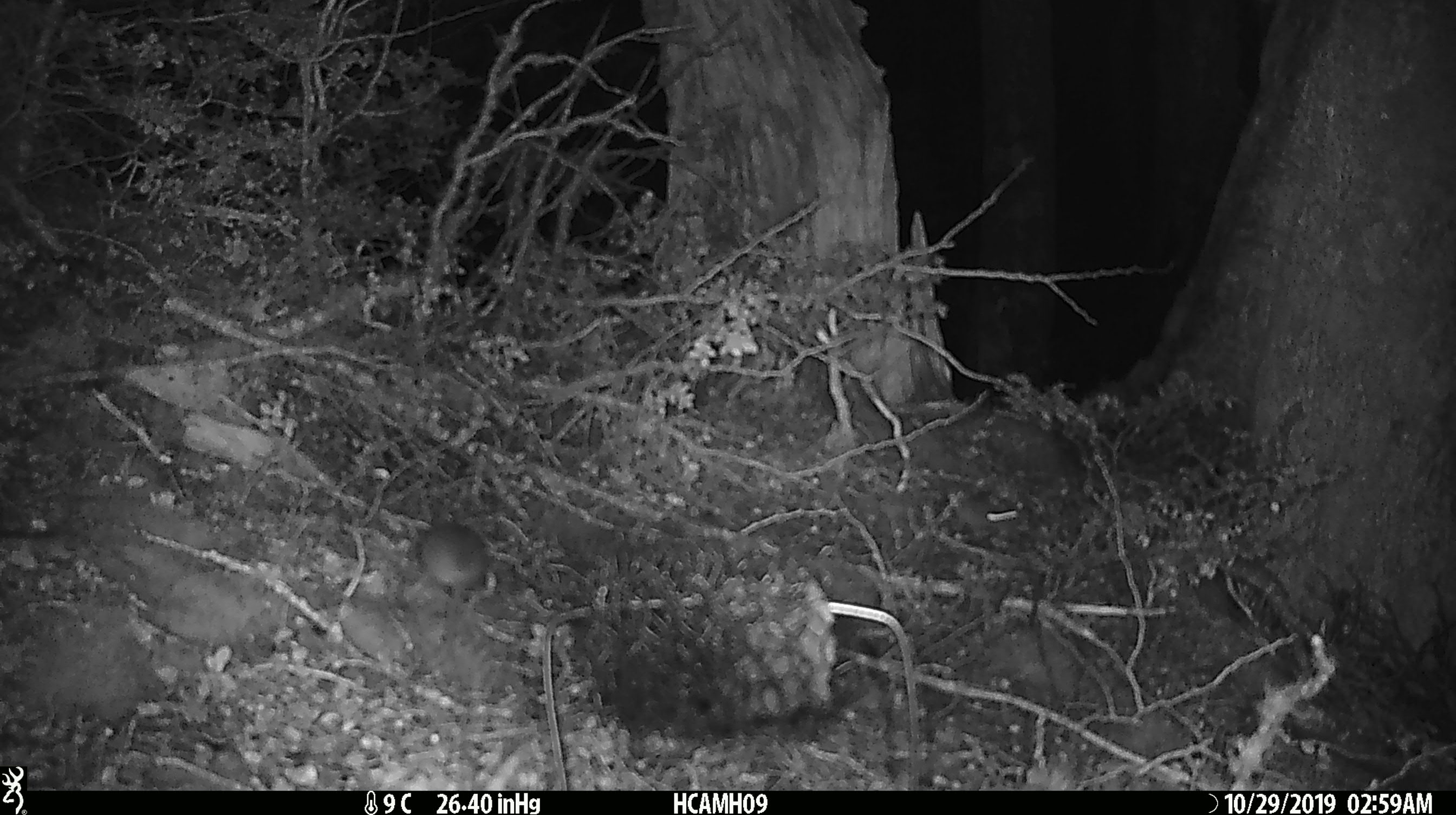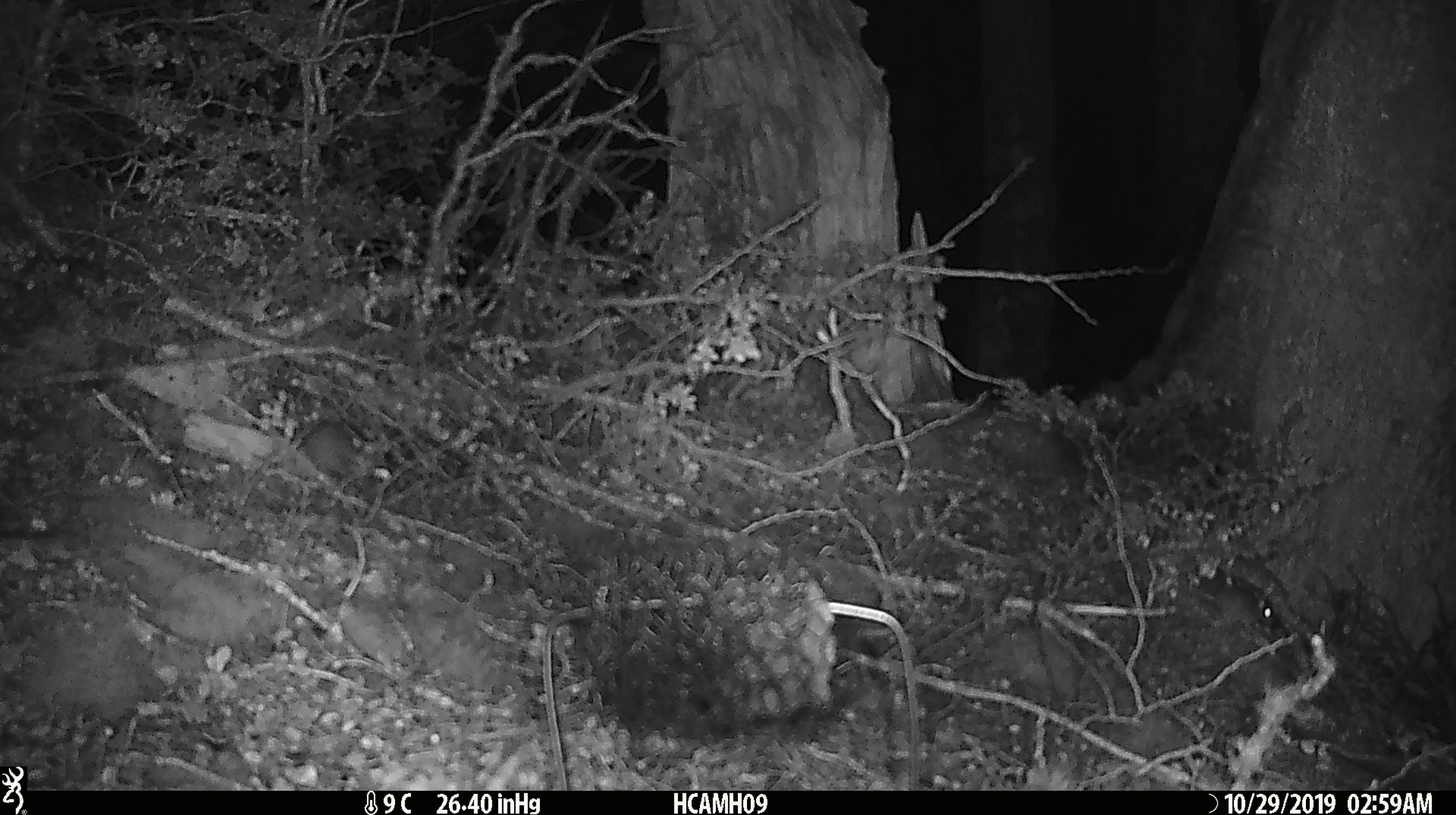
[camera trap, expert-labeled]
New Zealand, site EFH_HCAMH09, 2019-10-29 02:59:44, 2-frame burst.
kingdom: Animalia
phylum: Chordata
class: Mammalia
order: Rodentia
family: Muridae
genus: Mus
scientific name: Mus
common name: mouse